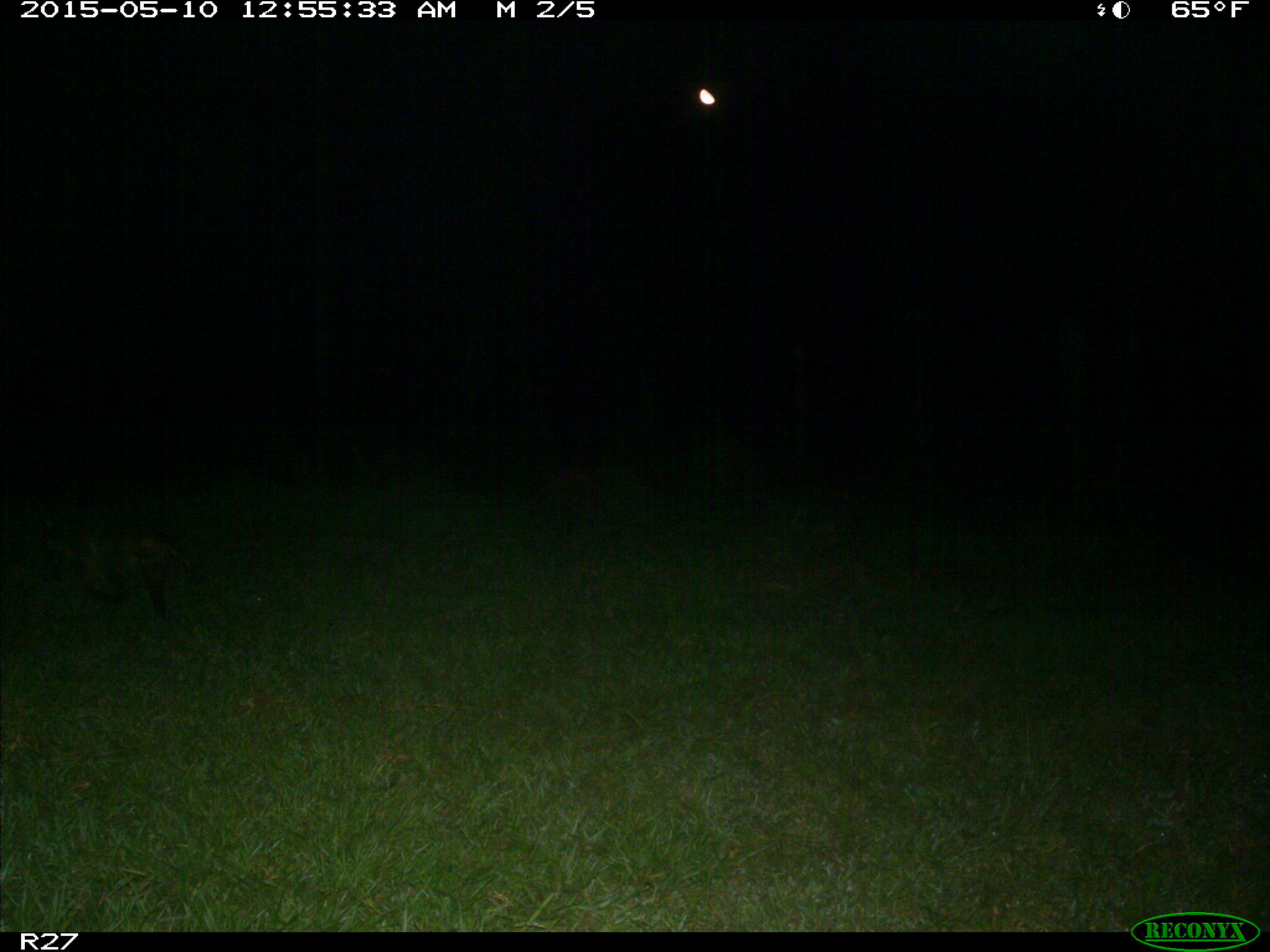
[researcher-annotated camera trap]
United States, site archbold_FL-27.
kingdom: Animalia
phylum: Chordata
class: Mammalia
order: Carnivora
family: Procyonidae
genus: Procyon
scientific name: Procyon lotor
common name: common raccoon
Procyon lotor (common raccoon).